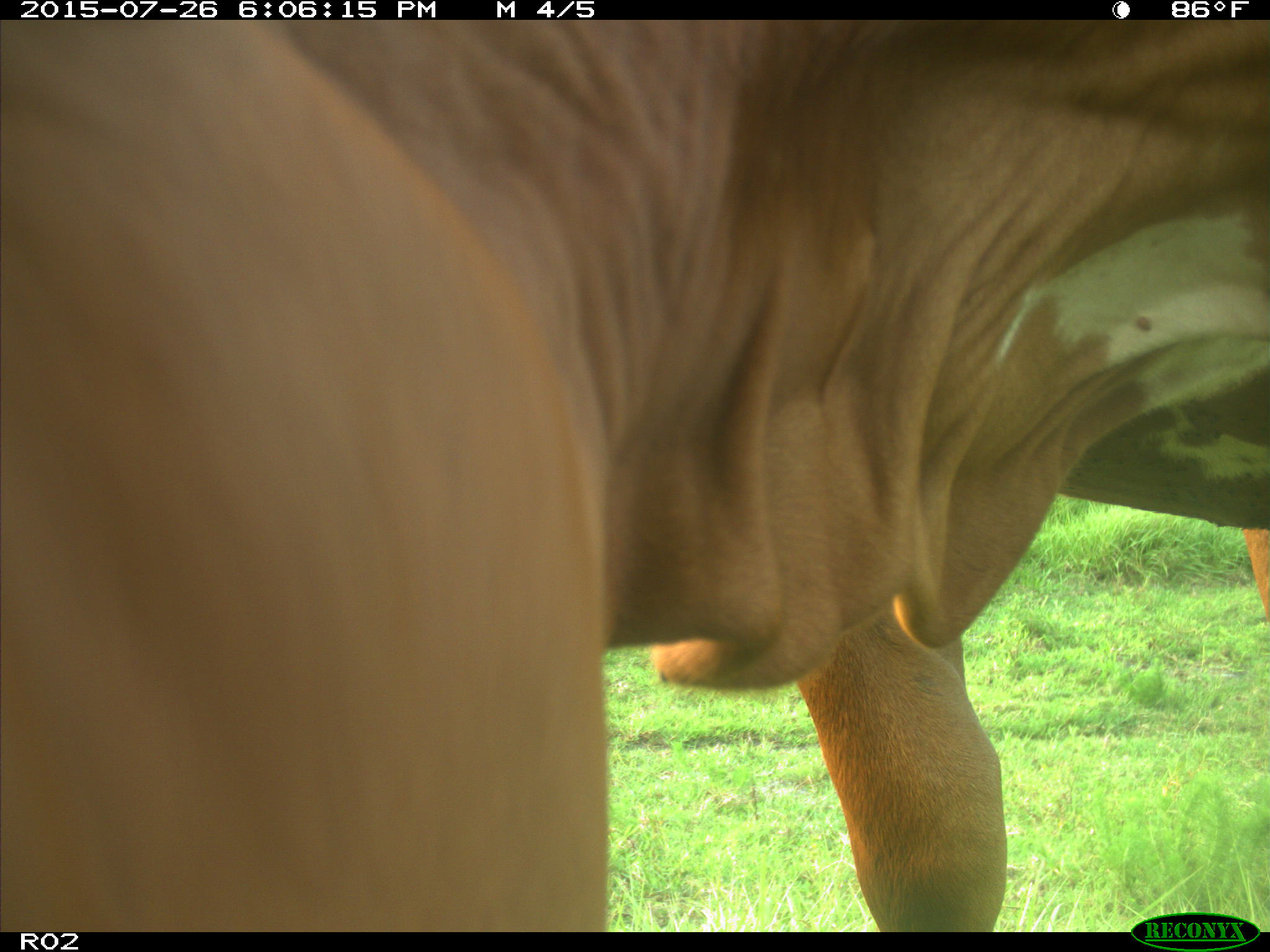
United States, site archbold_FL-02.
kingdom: Animalia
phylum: Chordata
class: Mammalia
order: Artiodactyla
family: Bovidae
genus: Bos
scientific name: Bos taurus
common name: domestic cow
Bos taurus (domestic cow).